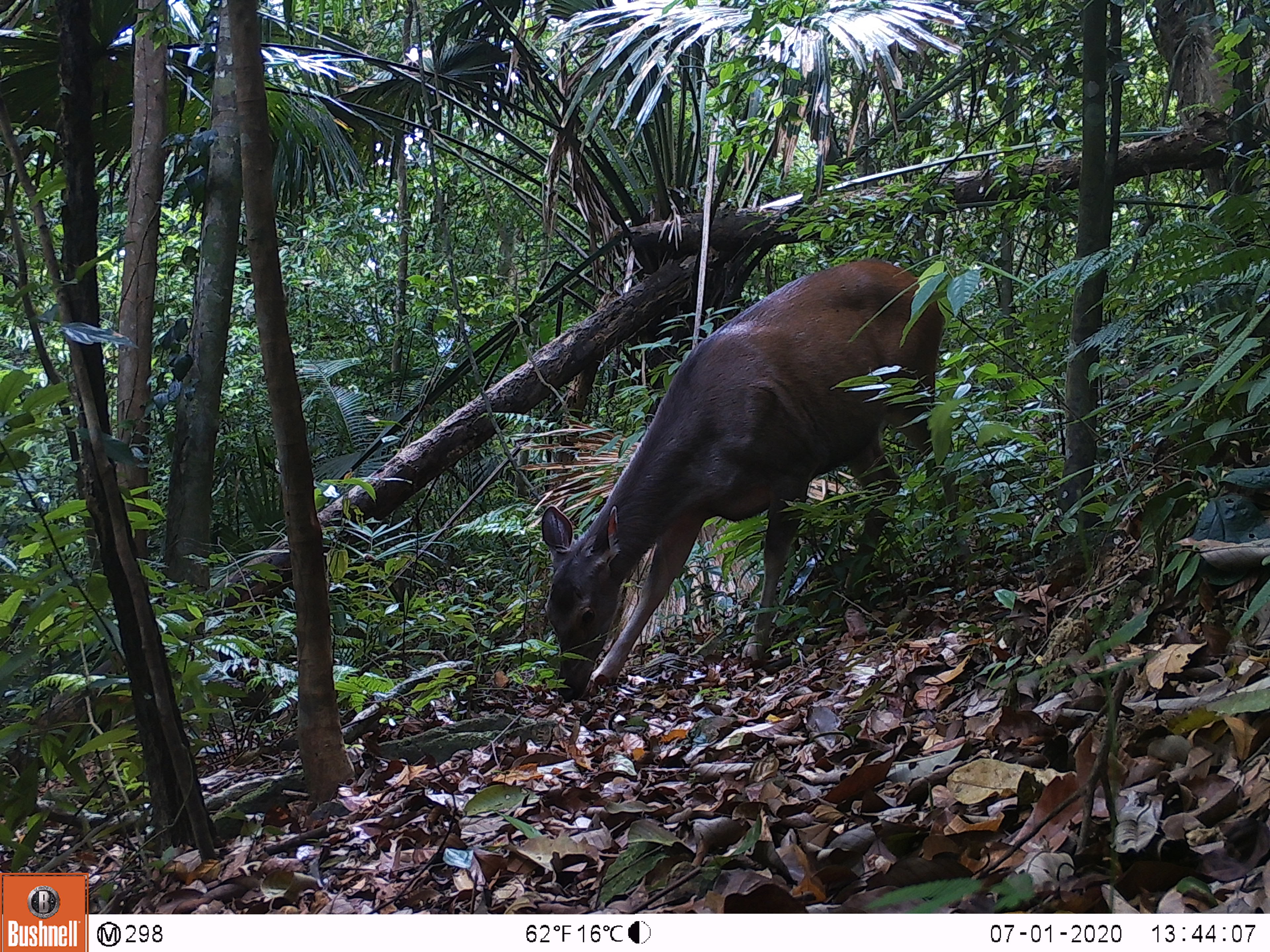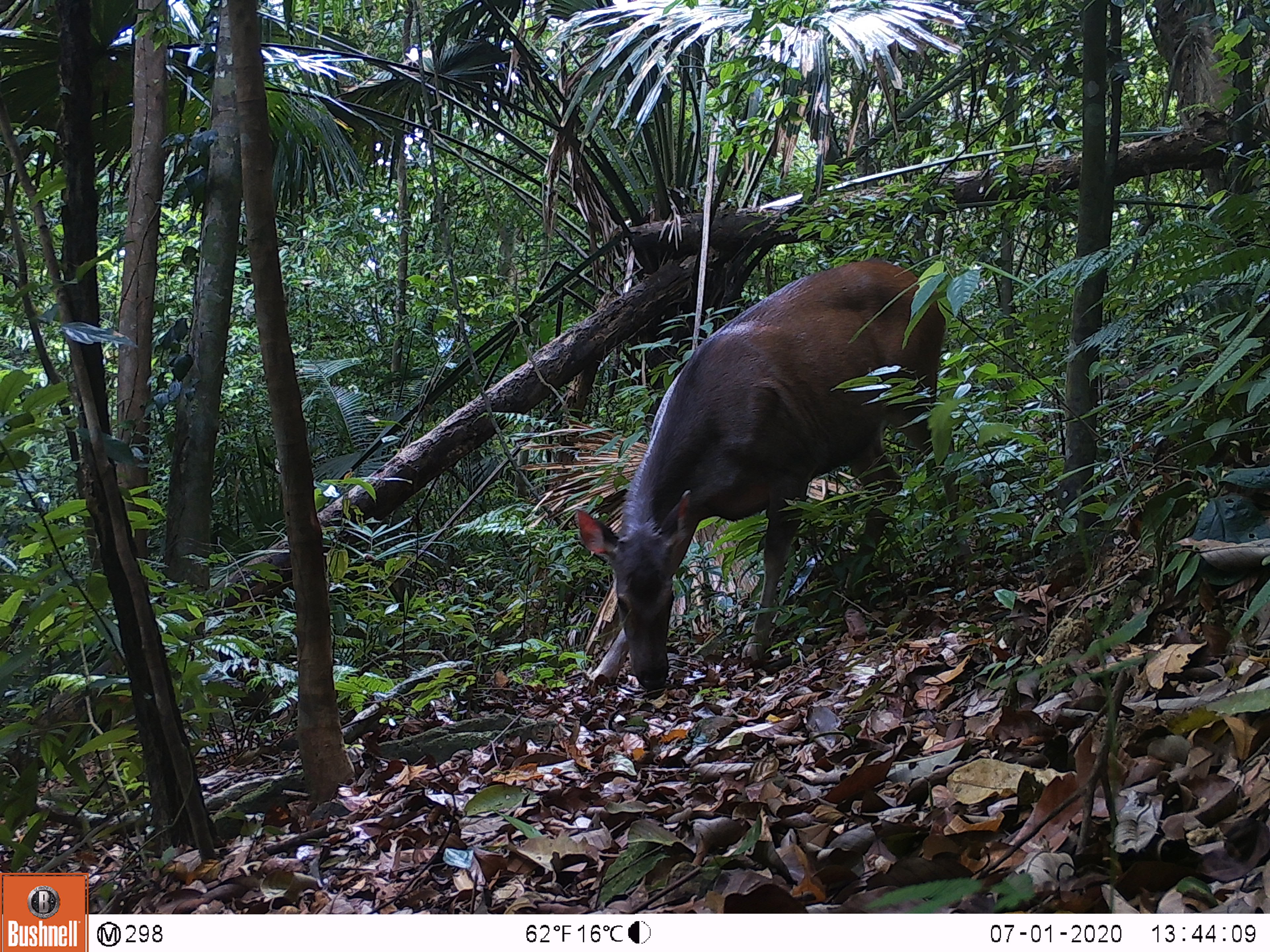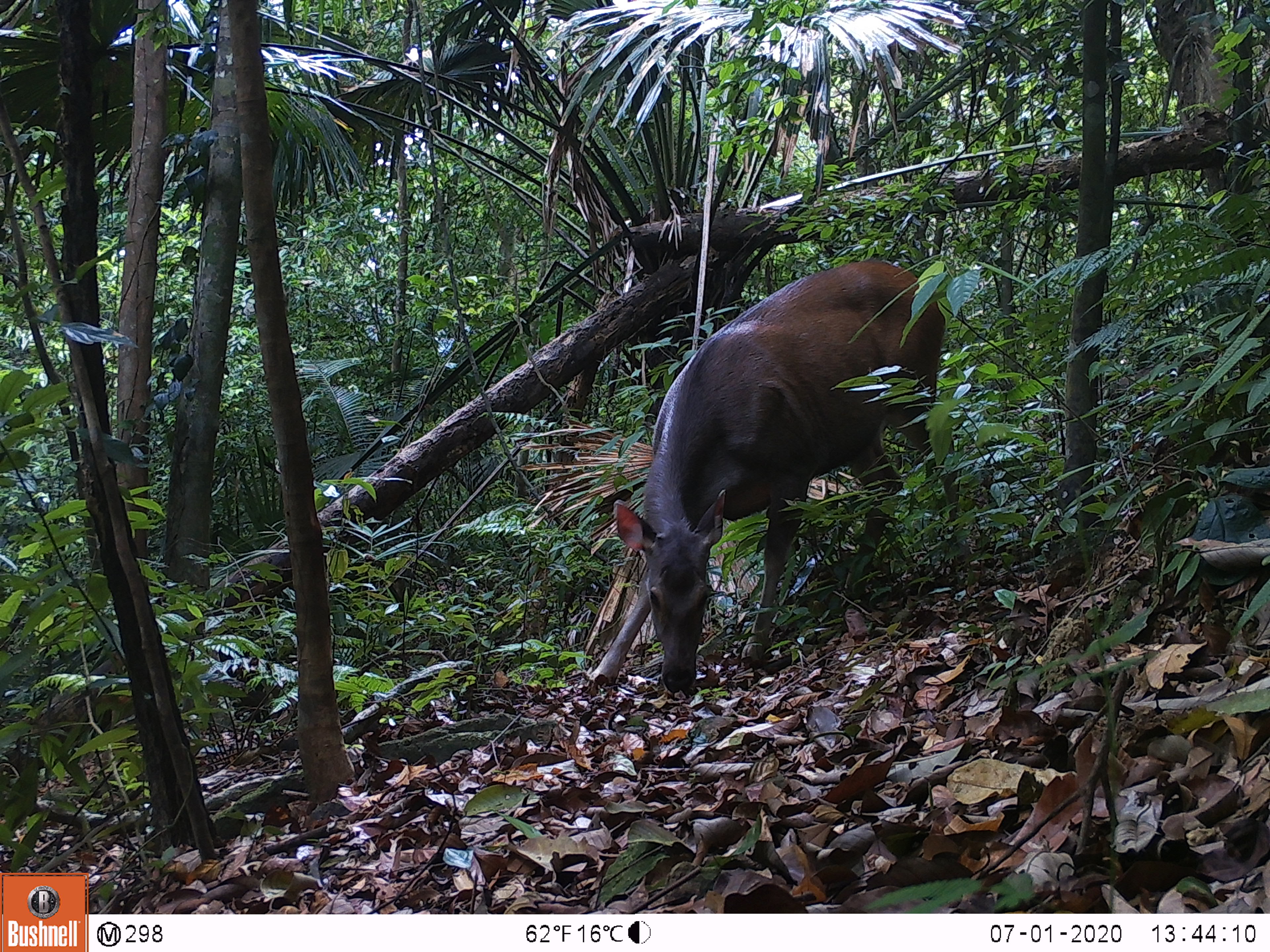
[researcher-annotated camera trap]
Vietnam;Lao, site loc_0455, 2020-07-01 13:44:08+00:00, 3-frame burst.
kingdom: Animalia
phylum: Chordata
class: Mammalia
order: Artiodactyla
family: Cervidae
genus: Rusa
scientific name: Rusa unicolor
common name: sambar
Sambar (Rusa unicolor). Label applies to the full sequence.